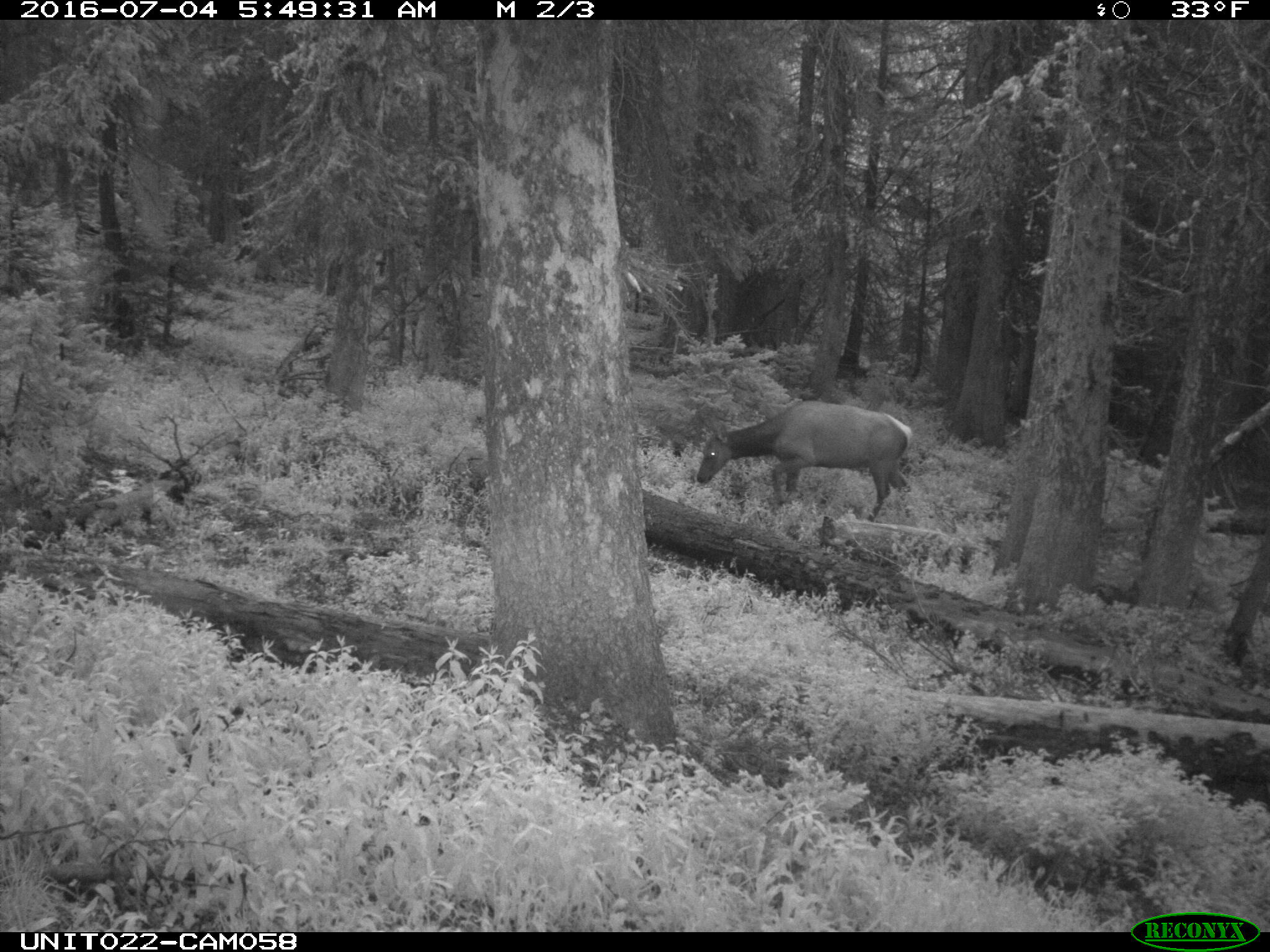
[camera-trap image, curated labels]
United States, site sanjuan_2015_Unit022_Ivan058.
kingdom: Animalia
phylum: Chordata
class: Mammalia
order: Artiodactyla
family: Cervidae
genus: Cervus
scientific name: Cervus elaphus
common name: red deer